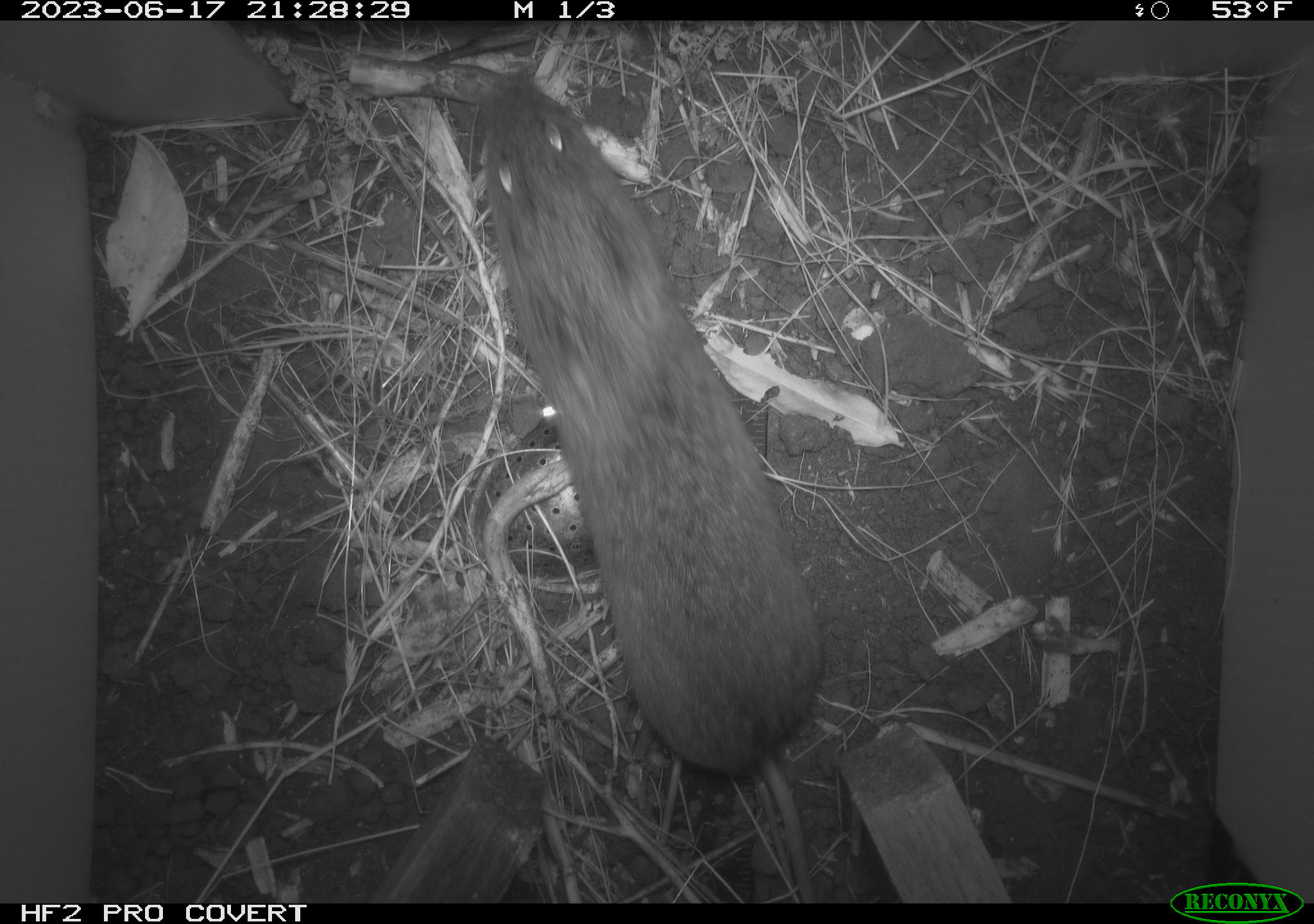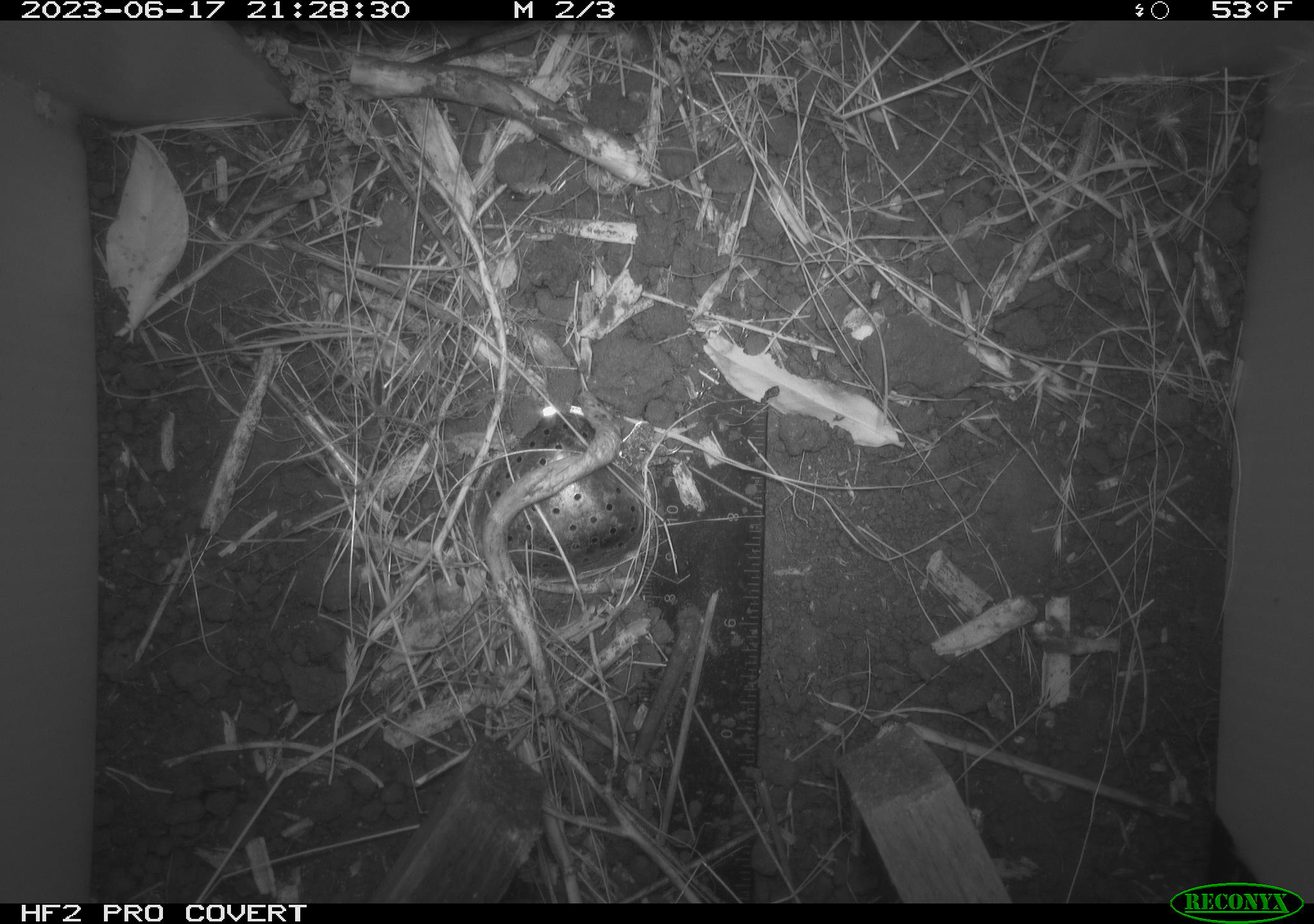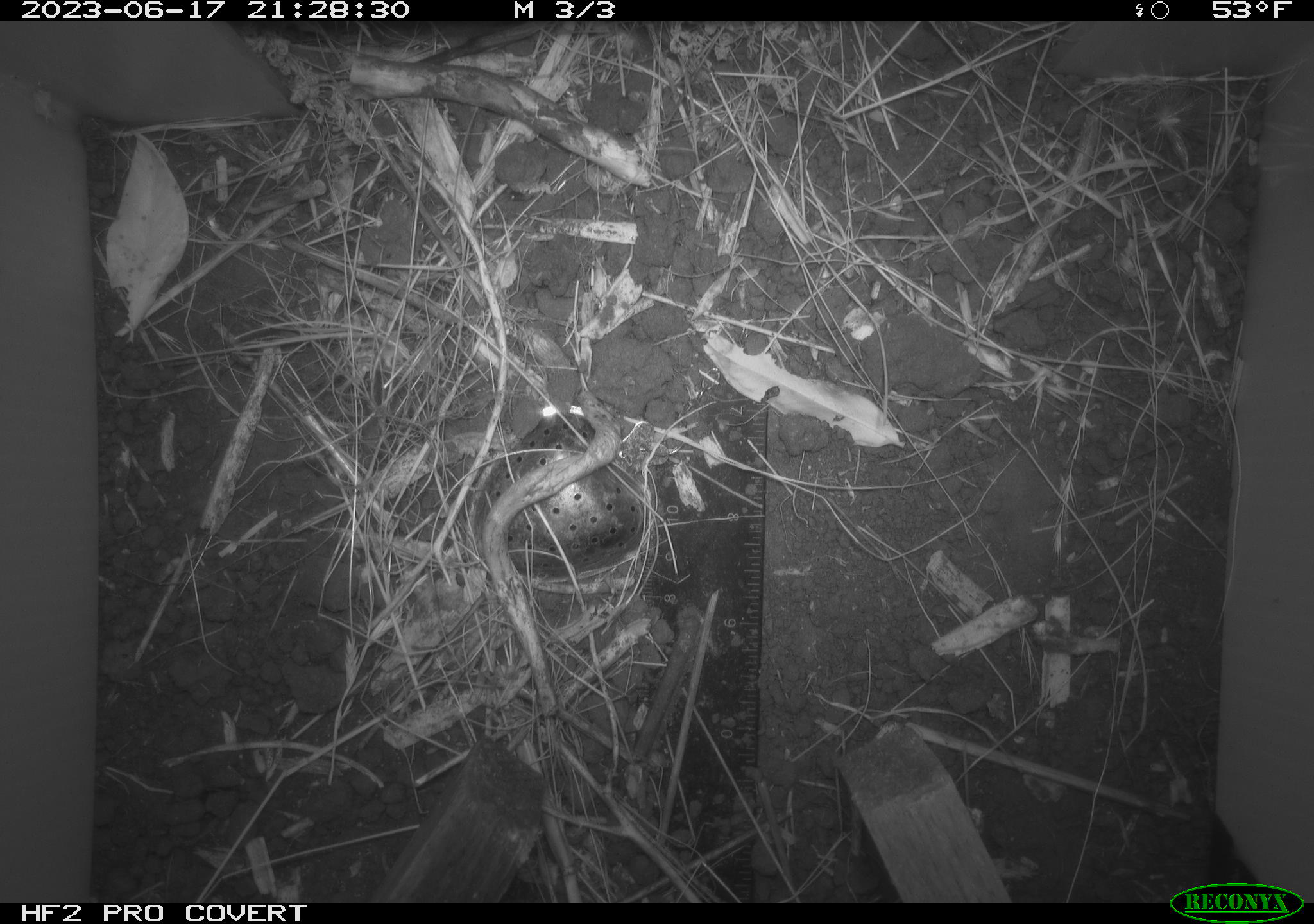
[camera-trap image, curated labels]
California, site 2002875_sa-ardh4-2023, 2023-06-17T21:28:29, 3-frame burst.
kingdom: Animalia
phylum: Chordata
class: Mammalia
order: Rodentia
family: Cricetidae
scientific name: Arvicolinae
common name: voles, lemmings, and muskrats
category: arvicolinae subfamily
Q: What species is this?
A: Arvicolinae subfamily (voles, lemmings, and muskrats) (Arvicolinae).